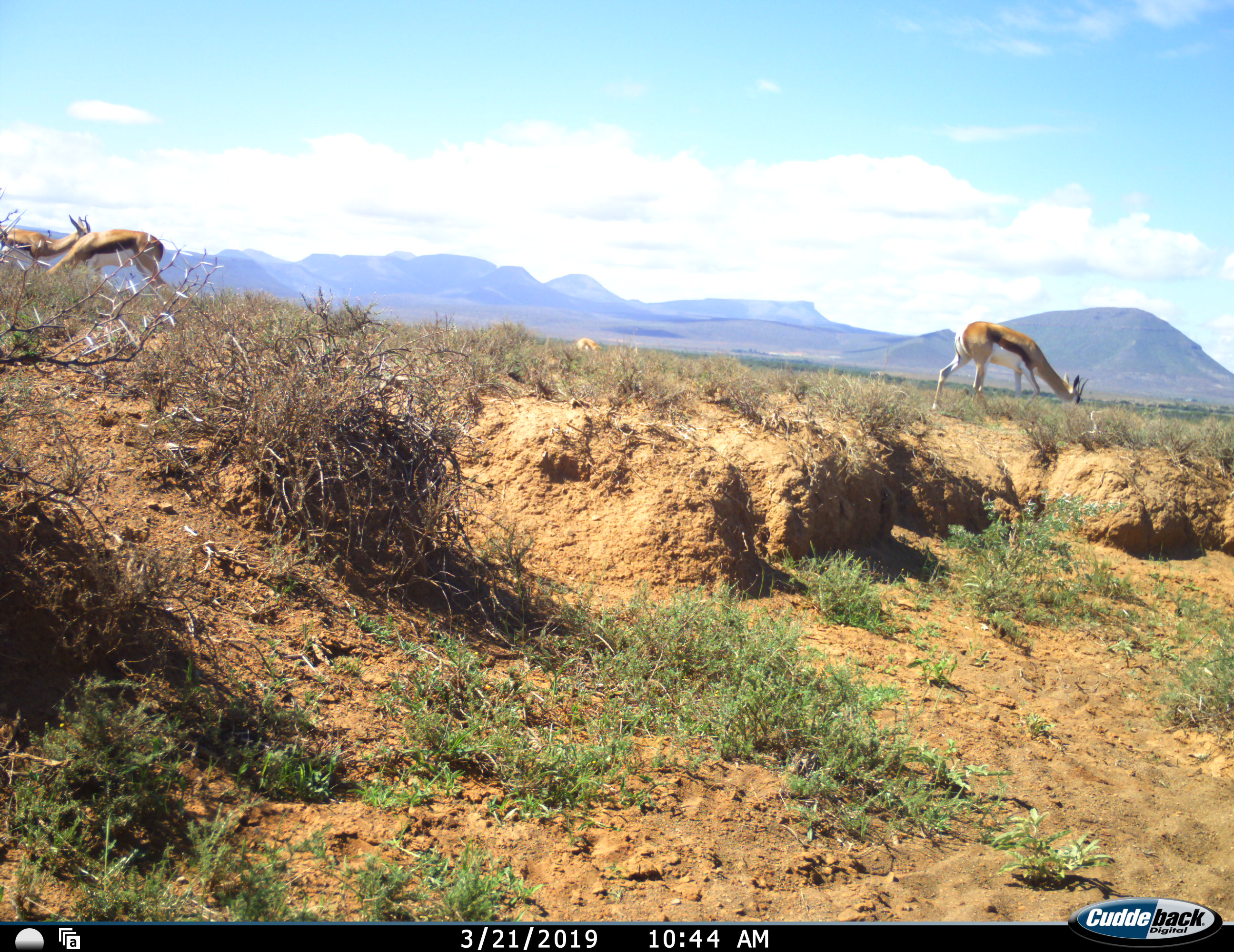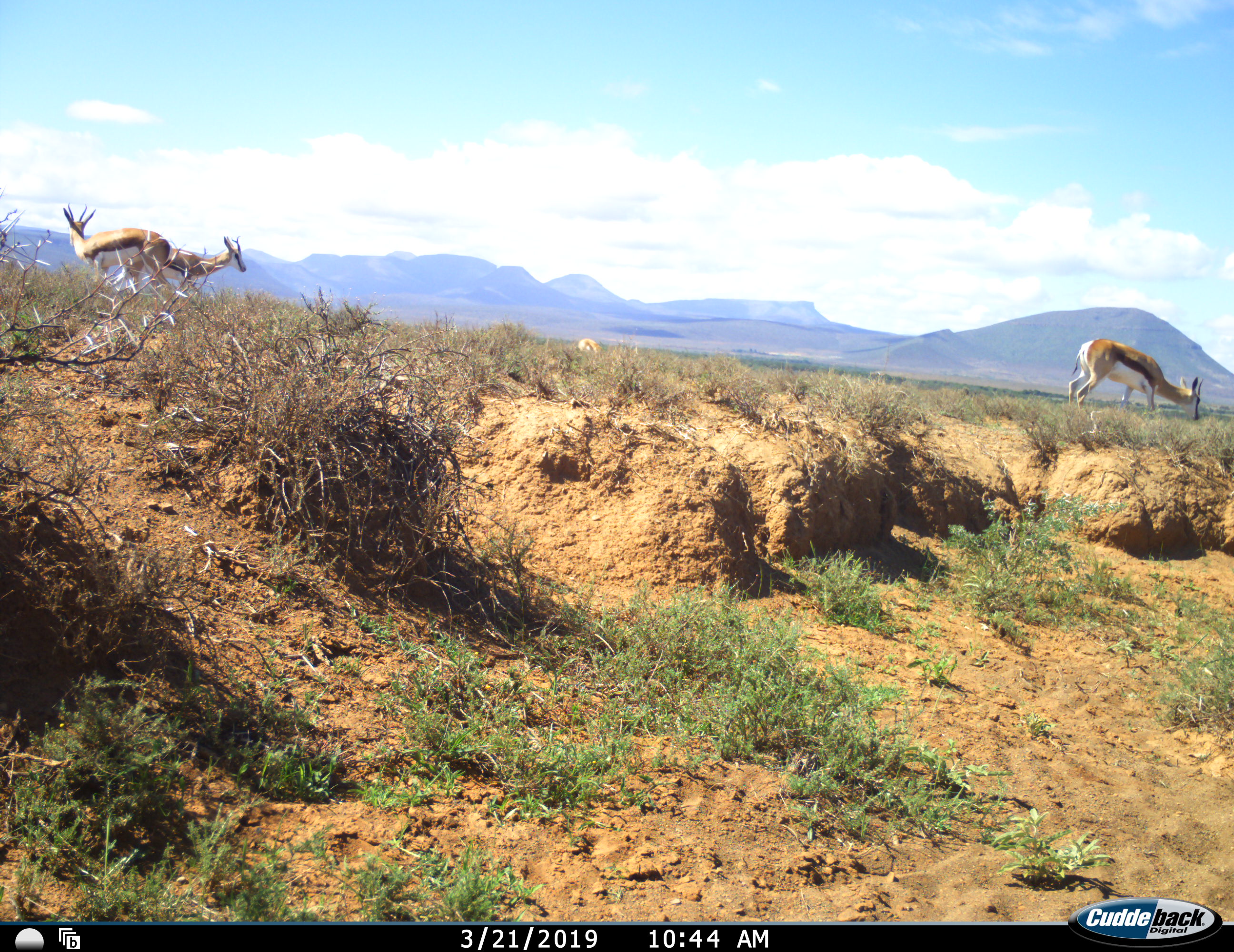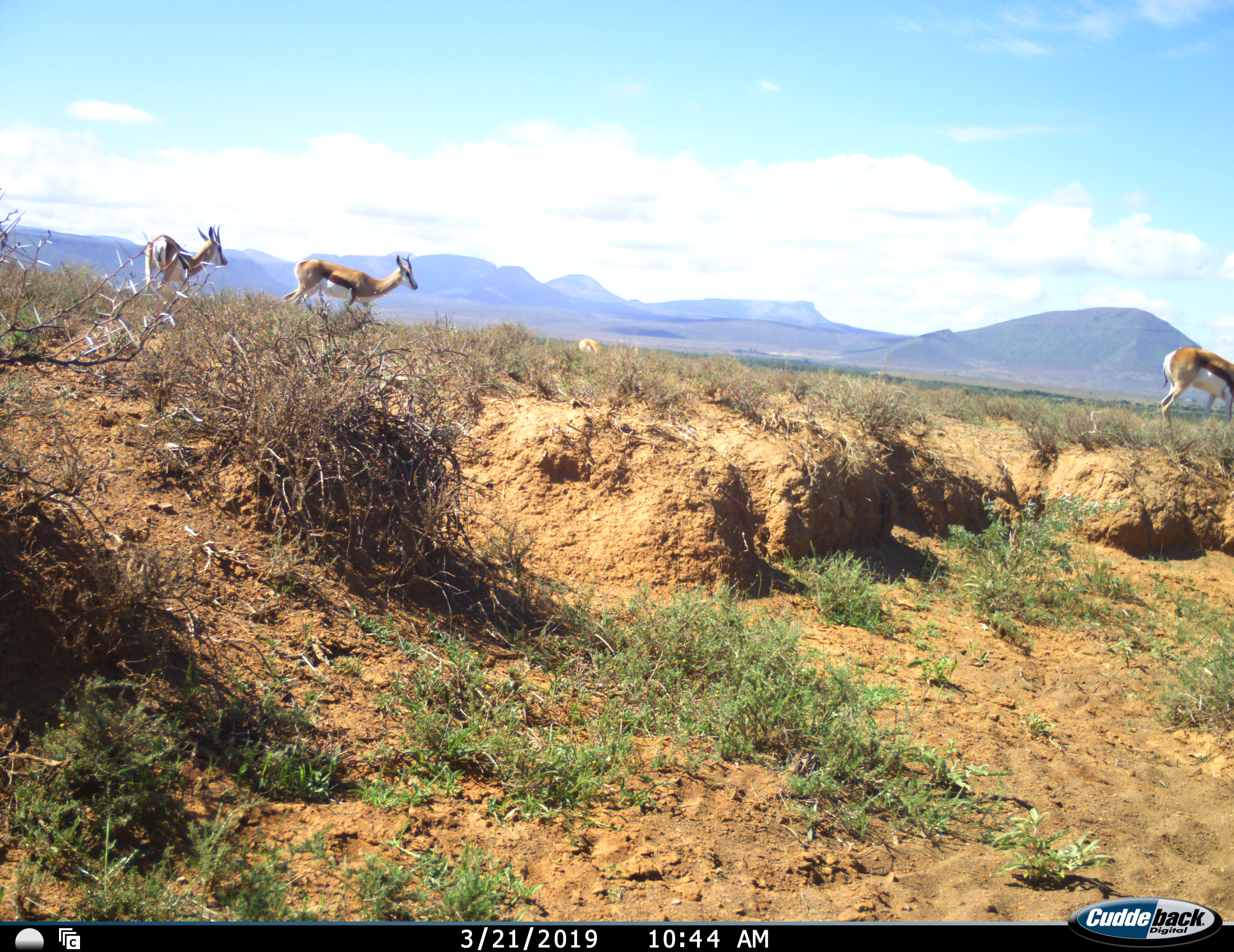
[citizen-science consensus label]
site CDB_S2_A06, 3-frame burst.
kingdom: Animalia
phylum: Chordata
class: Mammalia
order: Artiodactyla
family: Bovidae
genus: Antidorcas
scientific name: Antidorcas marsupialis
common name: springbok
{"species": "springbok (Antidorcas marsupialis)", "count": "4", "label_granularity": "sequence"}